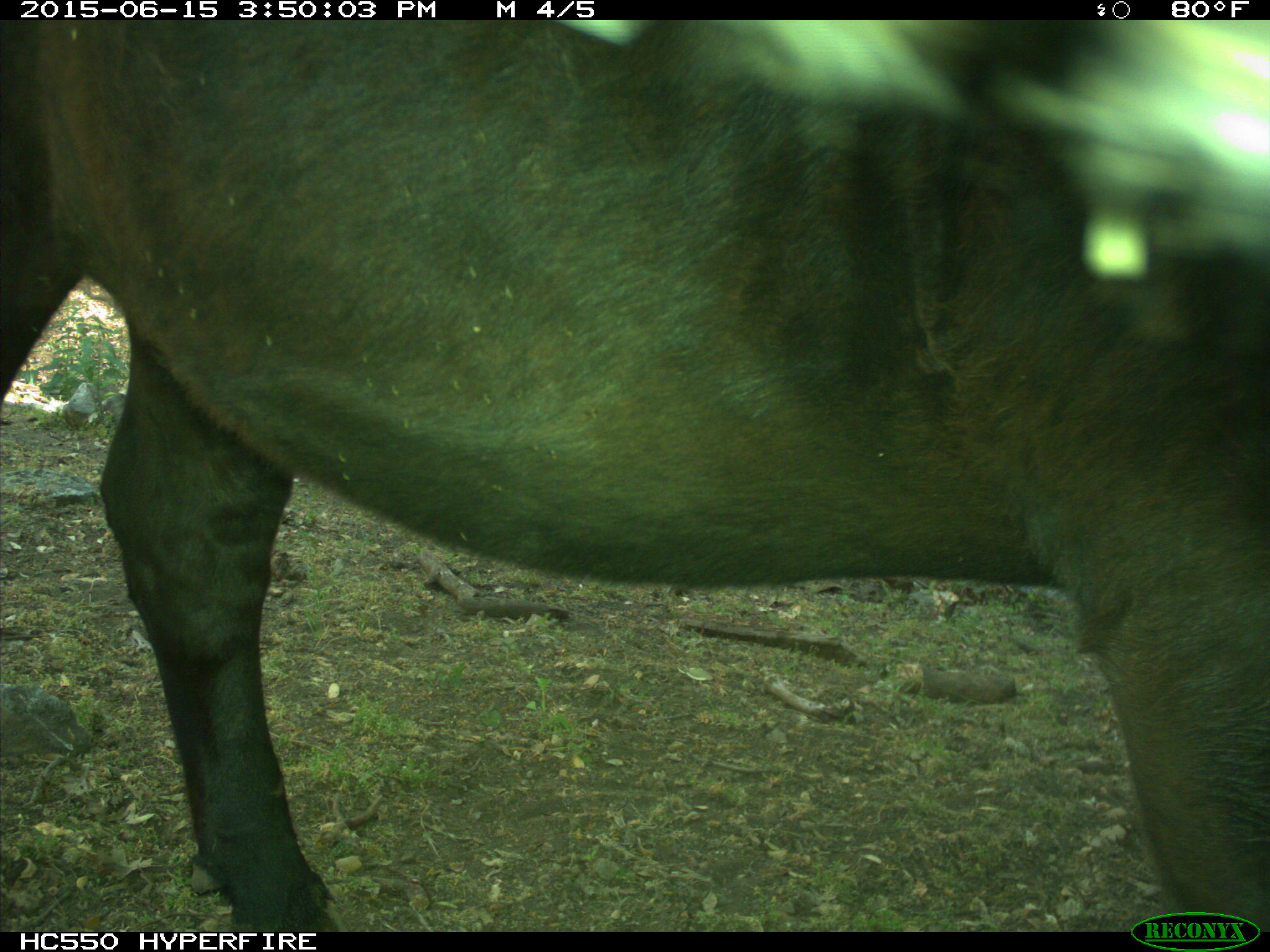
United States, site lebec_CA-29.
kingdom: Animalia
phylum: Chordata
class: Mammalia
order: Artiodactyla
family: Bovidae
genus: Bos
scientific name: Bos taurus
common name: domestic cow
Bos taurus (domestic cow).